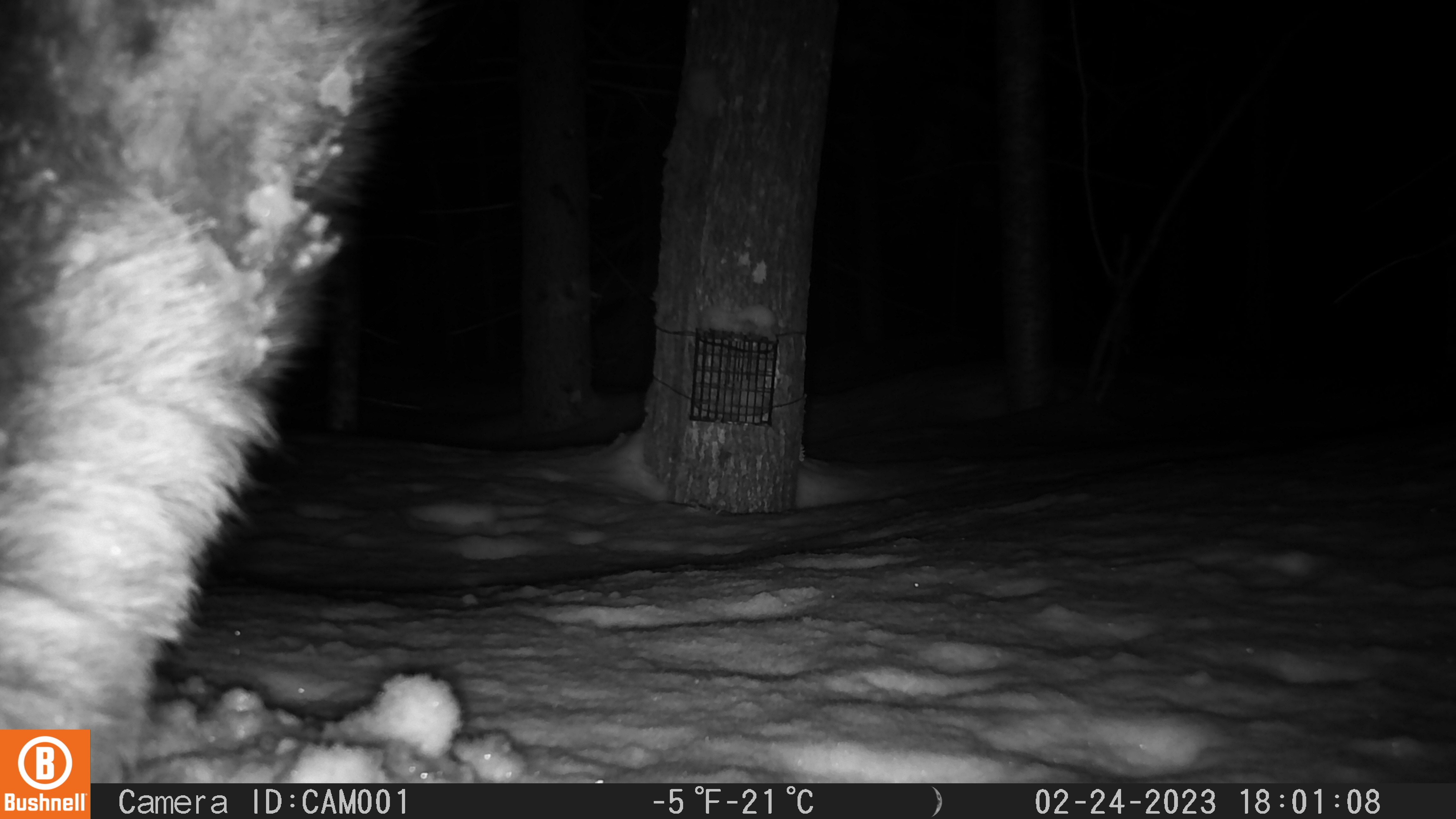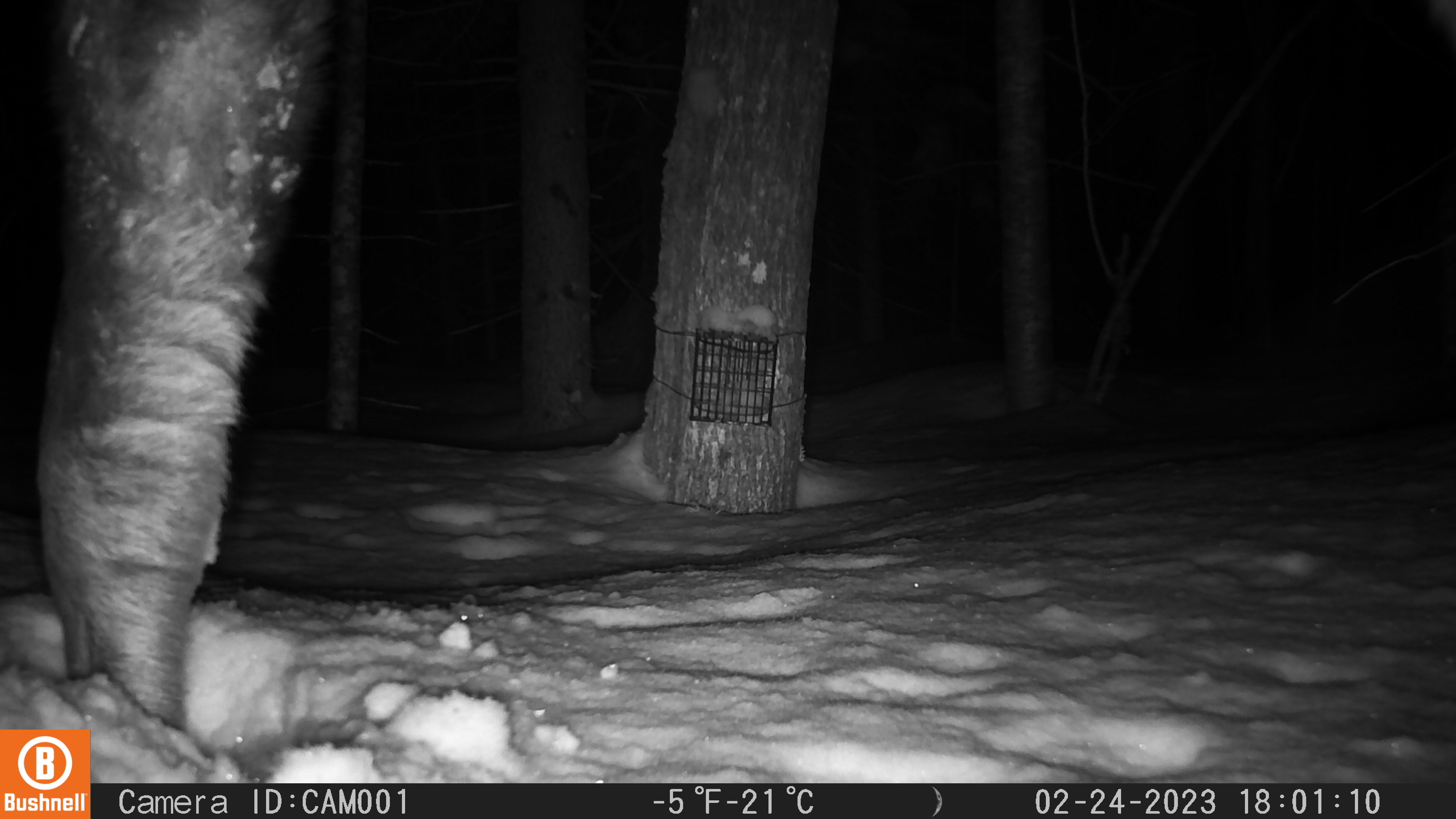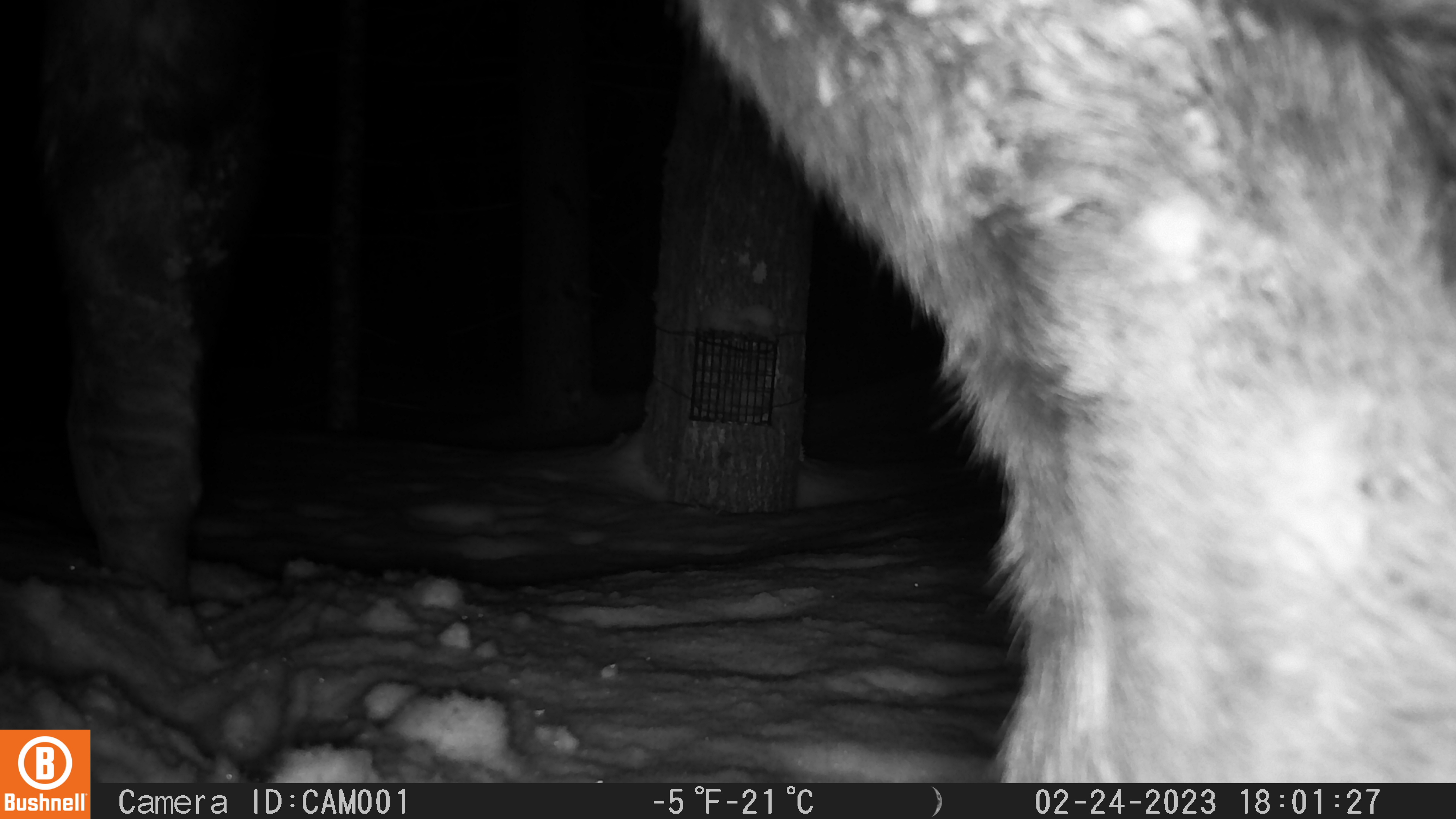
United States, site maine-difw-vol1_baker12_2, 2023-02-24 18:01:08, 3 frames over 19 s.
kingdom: Animalia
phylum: Chordata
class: Mammalia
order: Artiodactyla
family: Cervidae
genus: Alces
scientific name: Alces alces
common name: moose